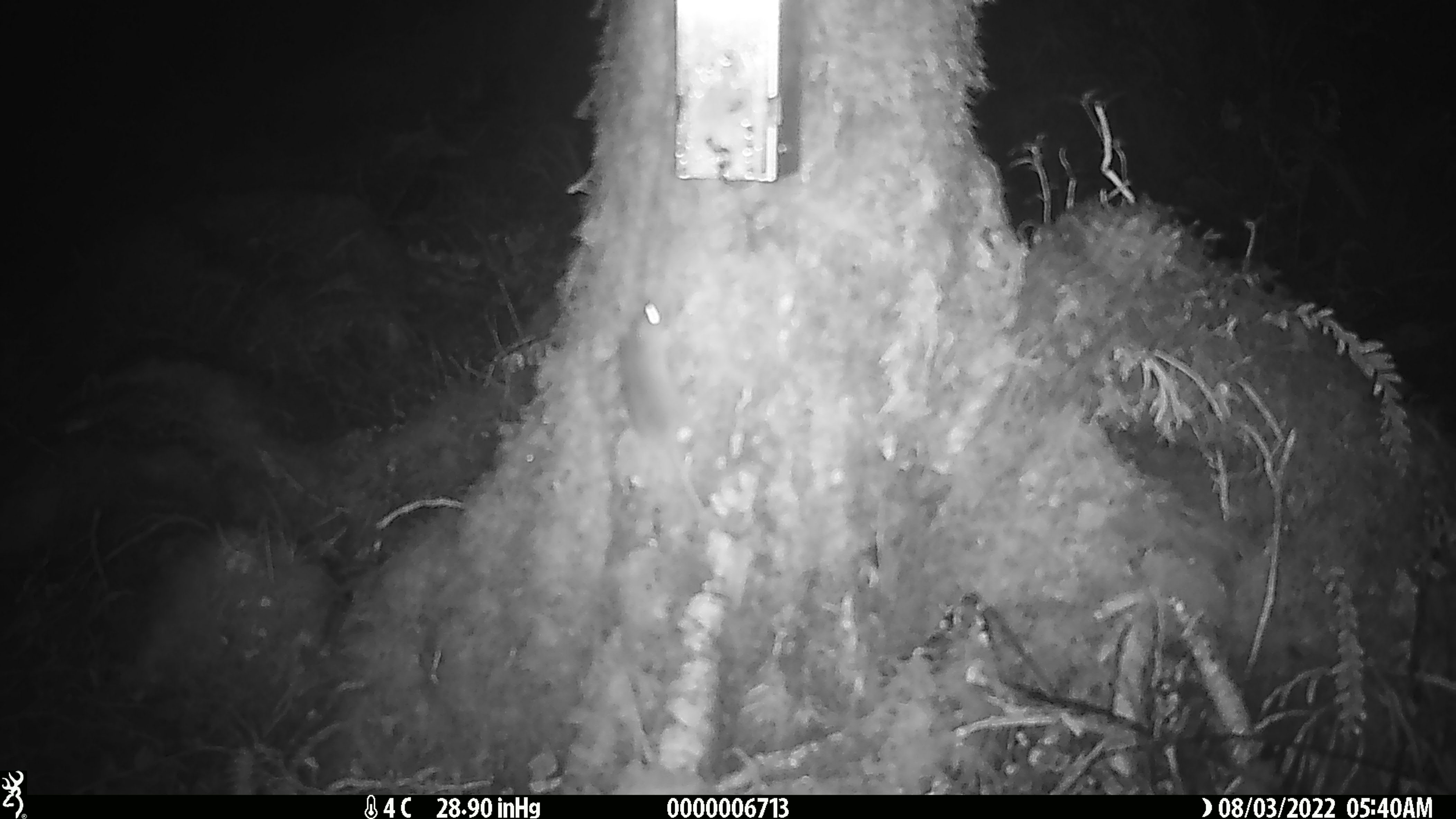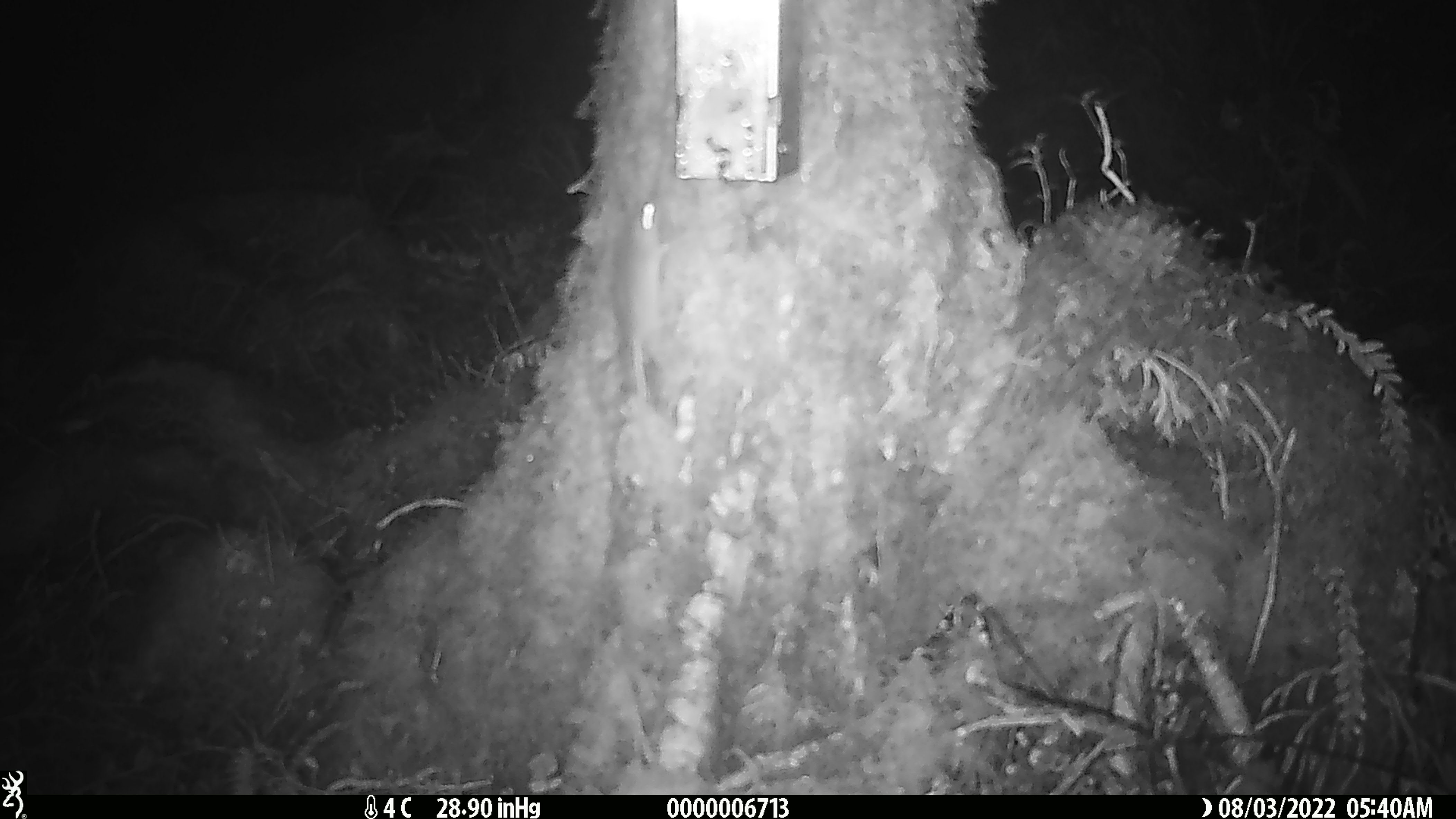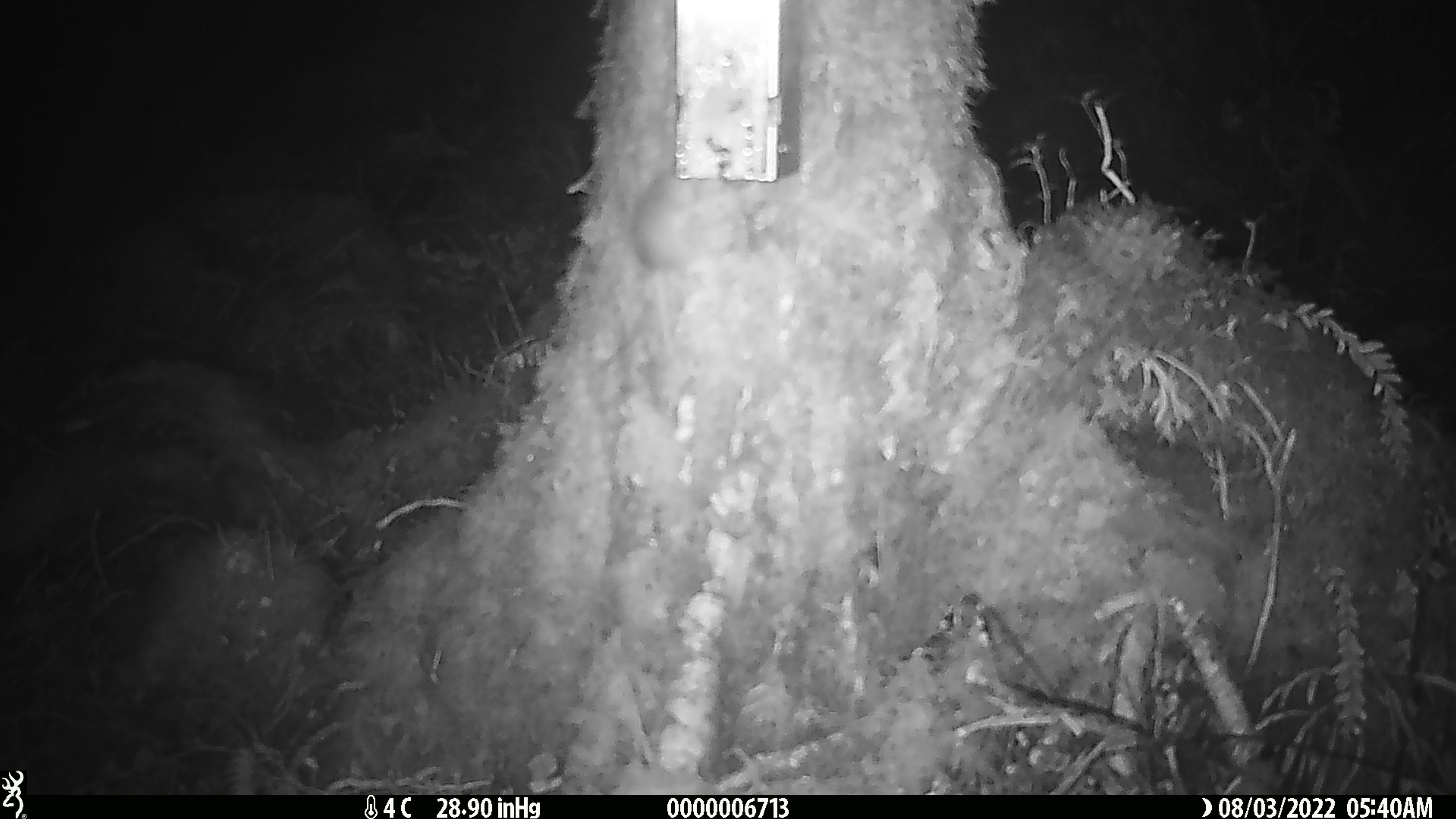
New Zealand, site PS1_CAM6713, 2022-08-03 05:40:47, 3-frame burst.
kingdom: Animalia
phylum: Chordata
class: Mammalia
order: Rodentia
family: Muridae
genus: Mus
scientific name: Mus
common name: mouse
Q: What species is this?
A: Mouse (Mus).